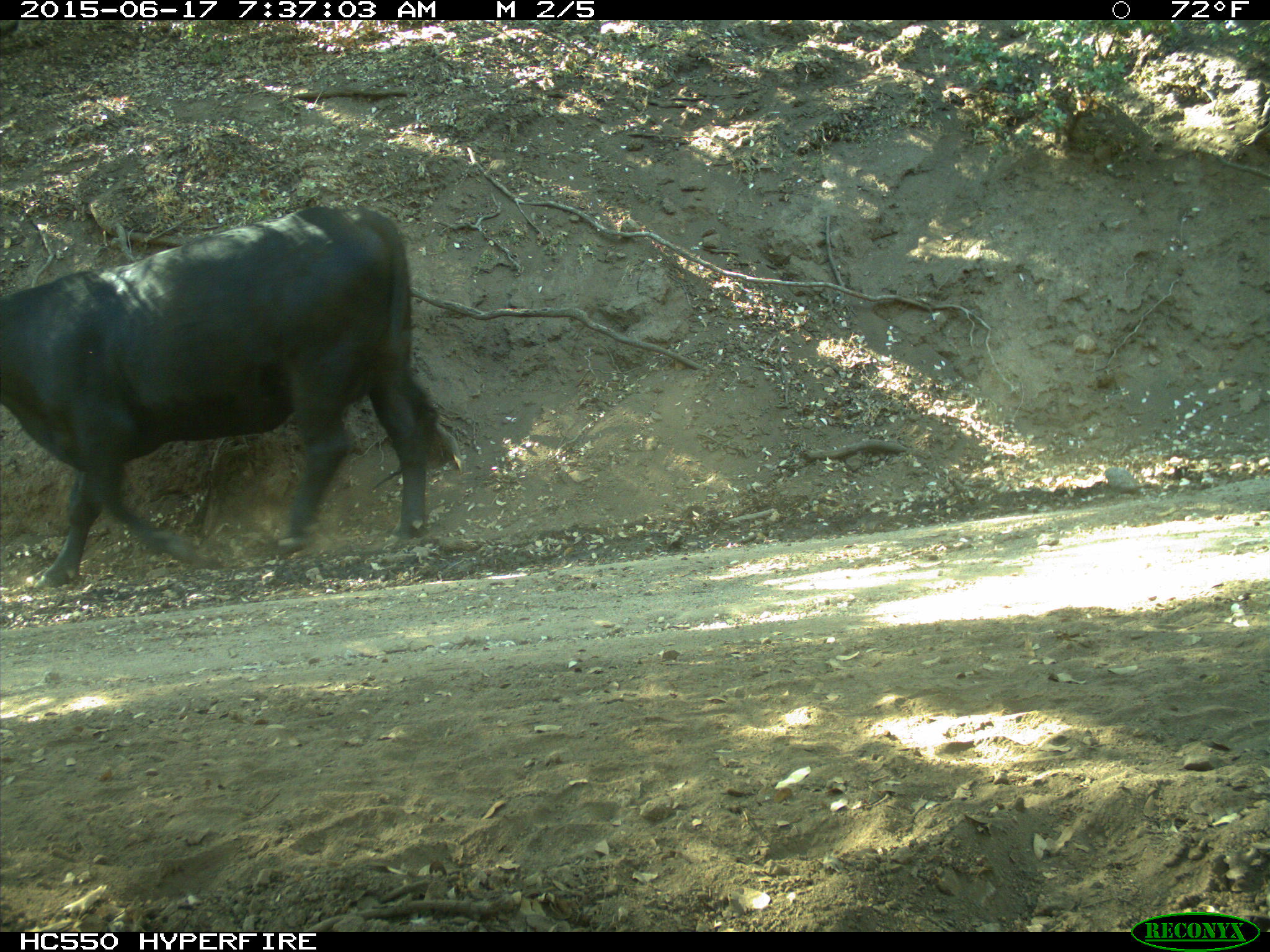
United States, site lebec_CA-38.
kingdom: Animalia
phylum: Chordata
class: Mammalia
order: Artiodactyla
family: Bovidae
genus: Bos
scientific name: Bos taurus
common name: domestic cow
Bos taurus (domestic cow).